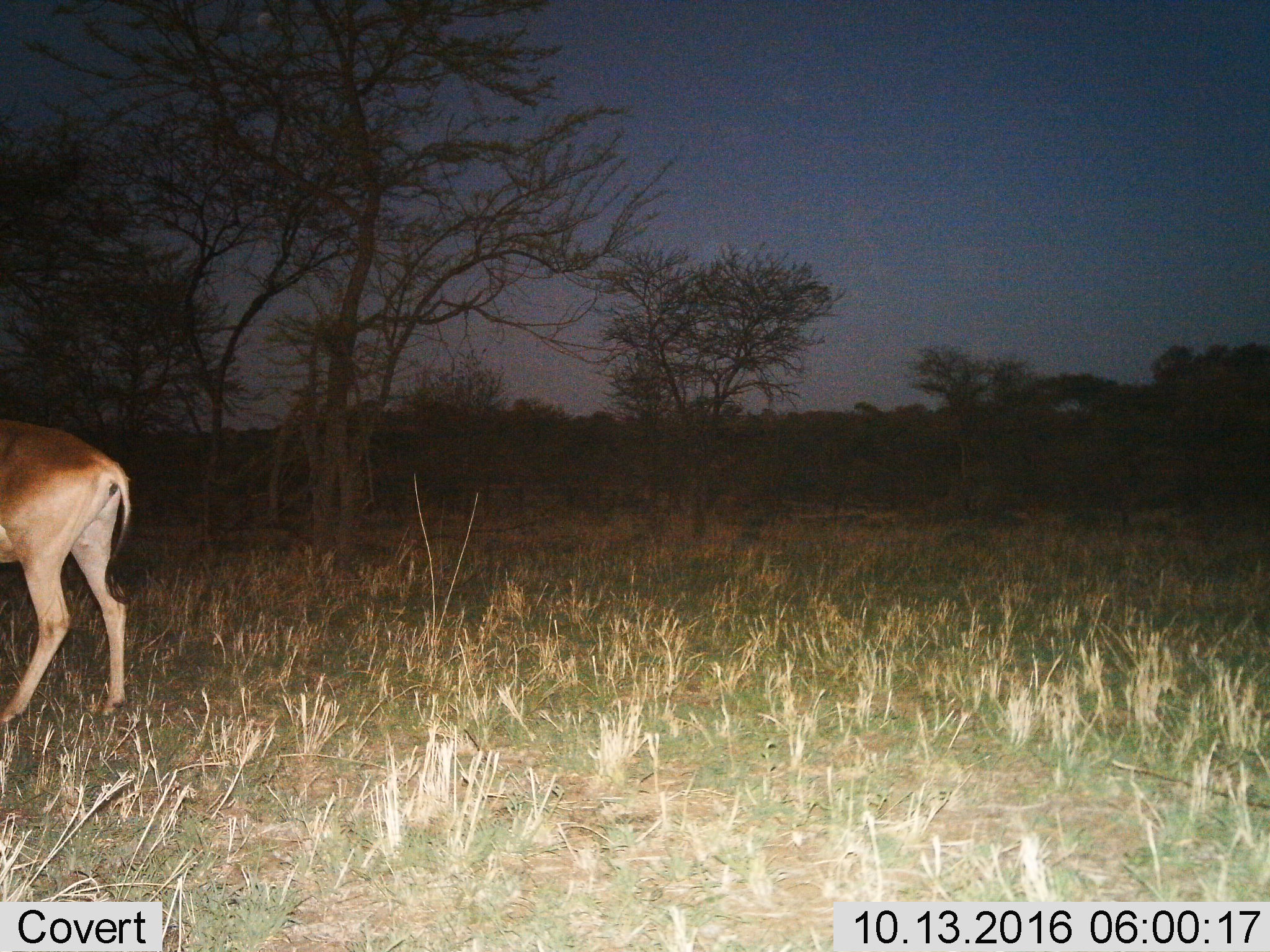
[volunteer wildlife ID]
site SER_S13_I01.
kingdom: Animalia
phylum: Chordata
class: Mammalia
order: Artiodactyla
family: Bovidae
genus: Alcelaphus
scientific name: Alcelaphus buselaphus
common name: hartebeest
Hartebeest (Alcelaphus buselaphus), count 1. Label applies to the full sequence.